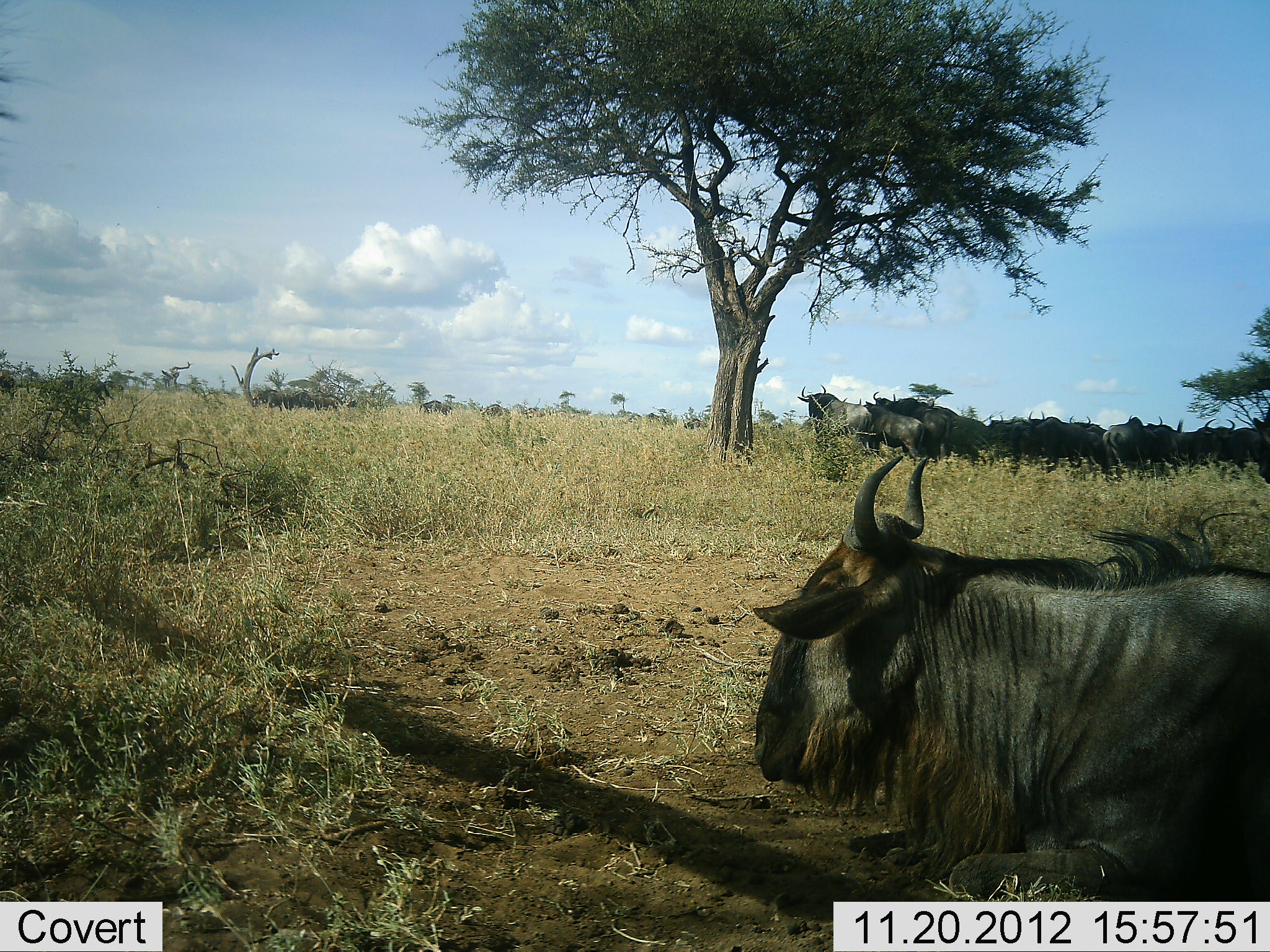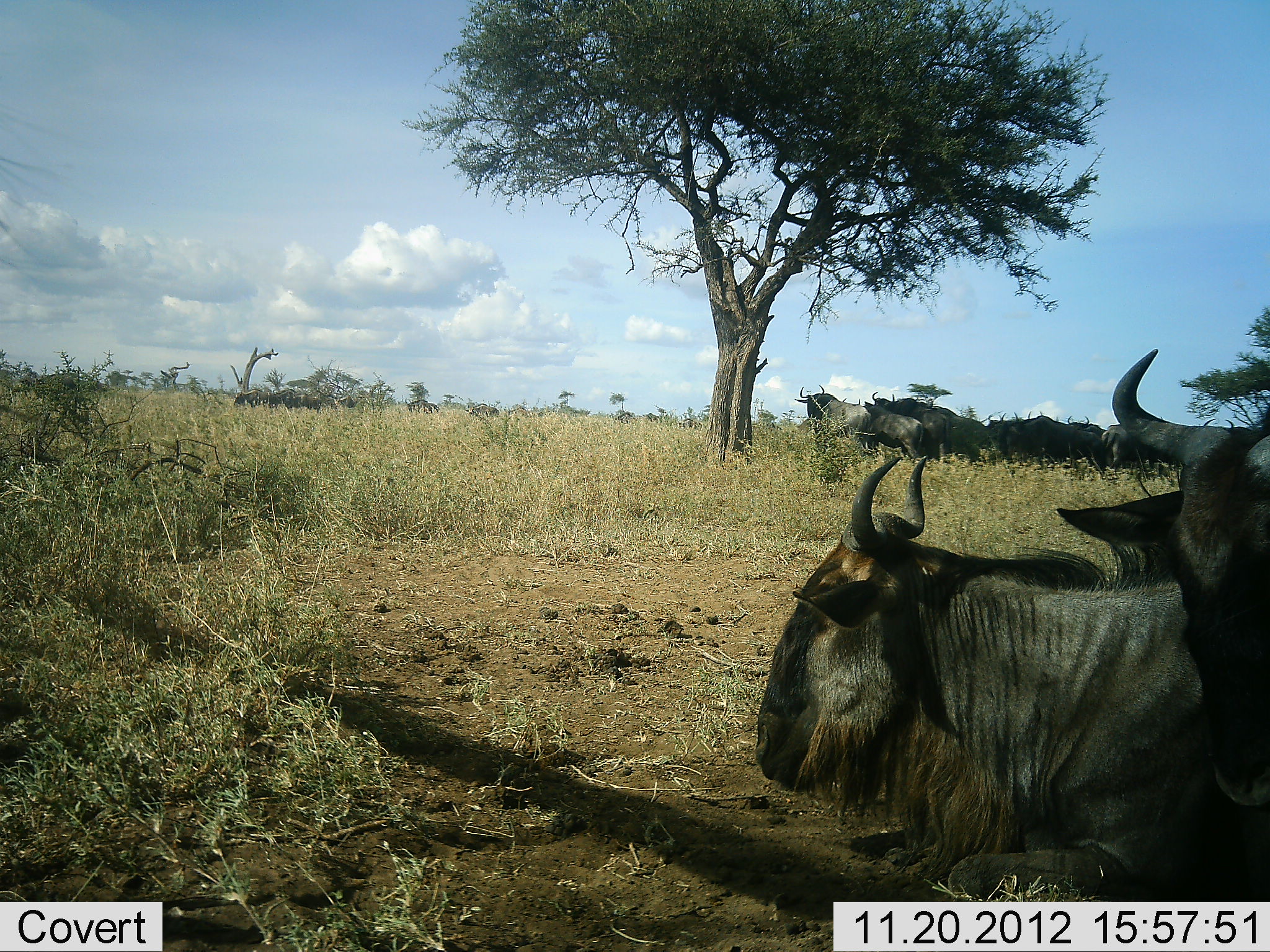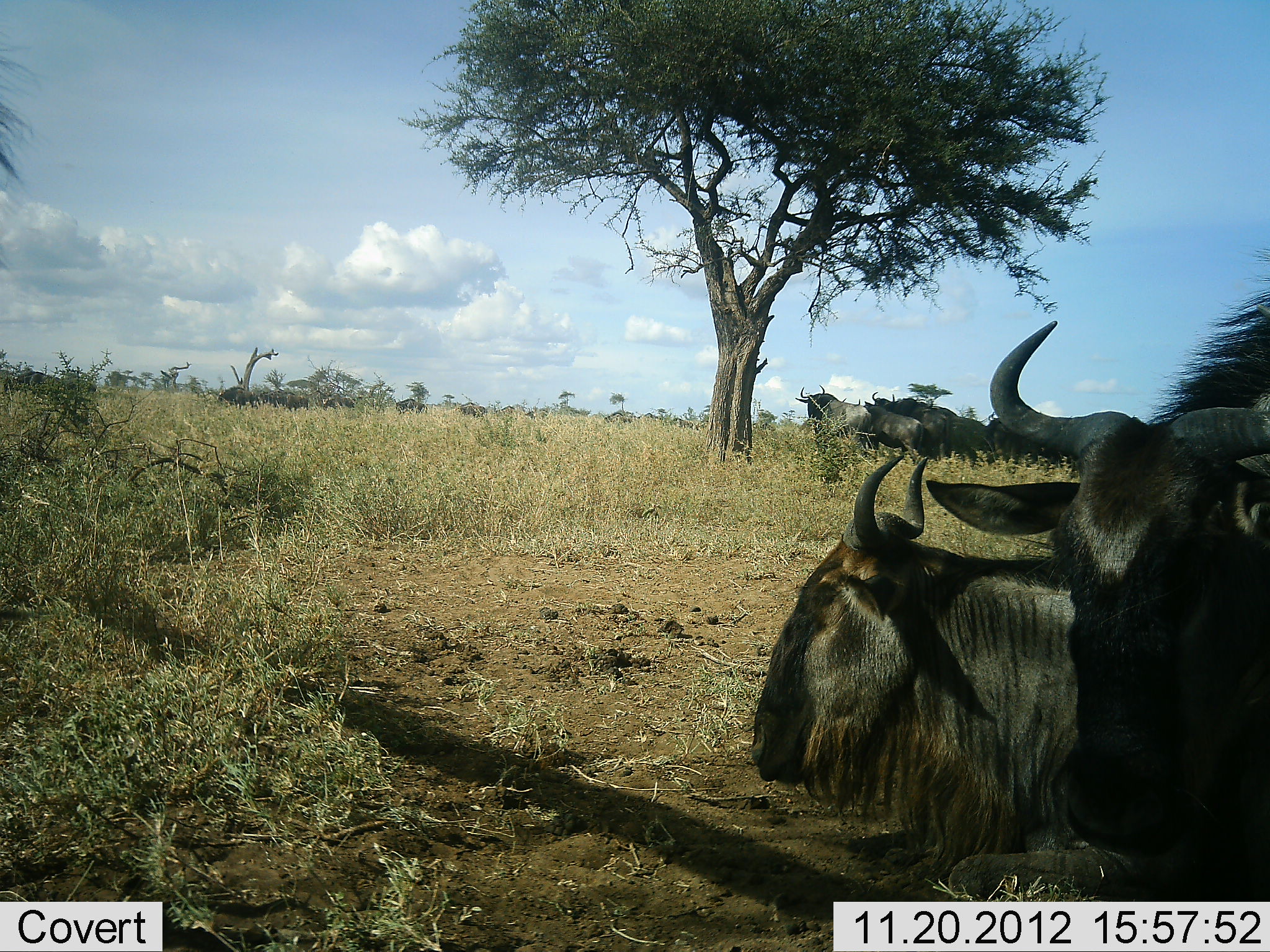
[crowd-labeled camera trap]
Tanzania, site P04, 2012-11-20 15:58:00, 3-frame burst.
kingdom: Animalia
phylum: Chordata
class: Mammalia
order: Artiodactyla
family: Bovidae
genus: Connochaetes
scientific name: Connochaetes taurinus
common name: blue wildebeest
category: wildebeest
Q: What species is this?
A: Wildebeest (blue wildebeest) (Connochaetes taurinus).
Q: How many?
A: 11-50.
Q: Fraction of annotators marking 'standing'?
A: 50%.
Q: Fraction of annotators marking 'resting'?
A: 100%.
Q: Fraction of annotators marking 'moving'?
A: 60%.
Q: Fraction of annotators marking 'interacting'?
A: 0%.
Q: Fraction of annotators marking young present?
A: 0%.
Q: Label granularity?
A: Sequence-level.